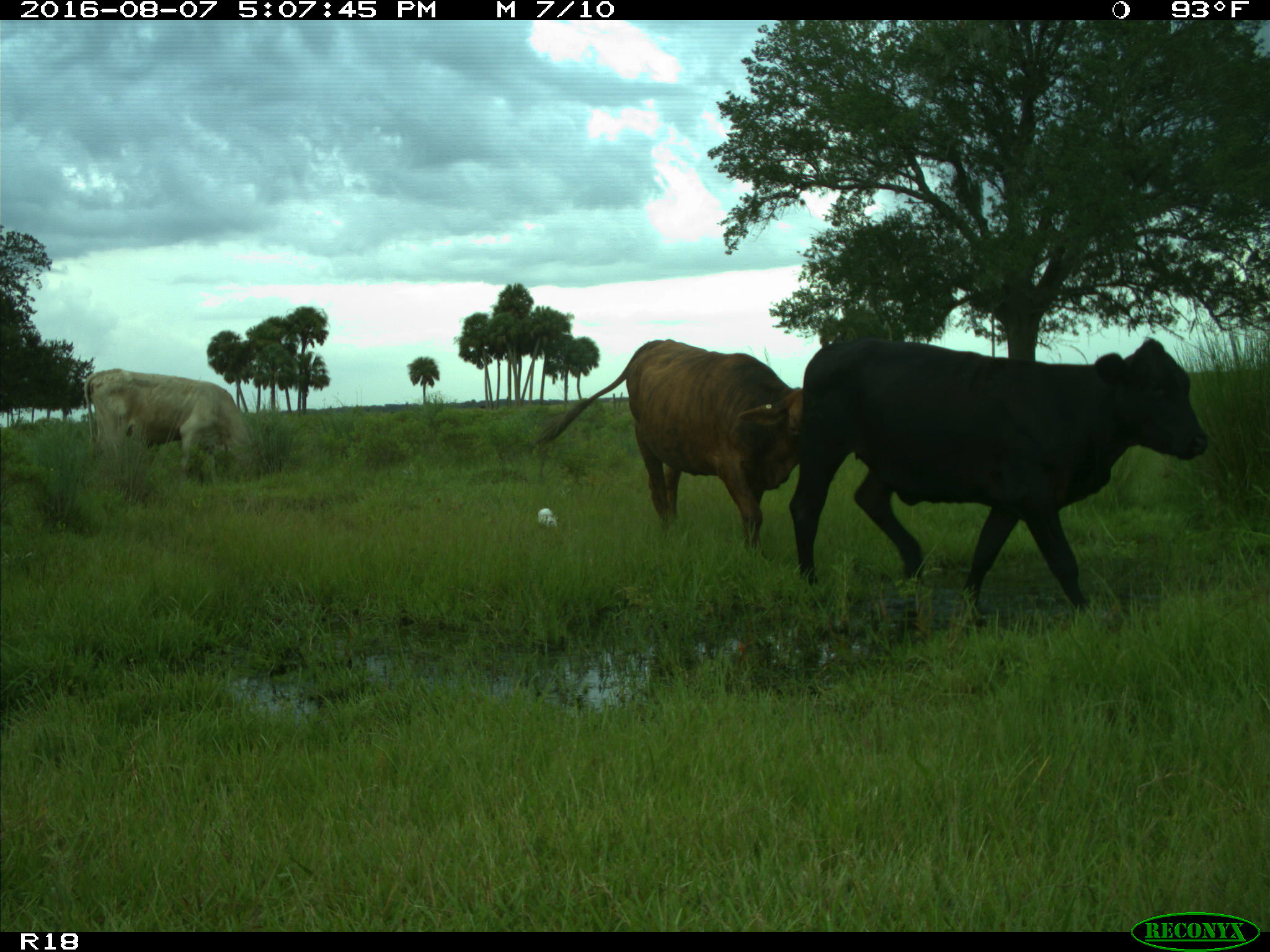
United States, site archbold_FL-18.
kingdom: Animalia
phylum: Chordata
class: Mammalia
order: Artiodactyla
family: Bovidae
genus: Bos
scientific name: Bos taurus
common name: domestic cow